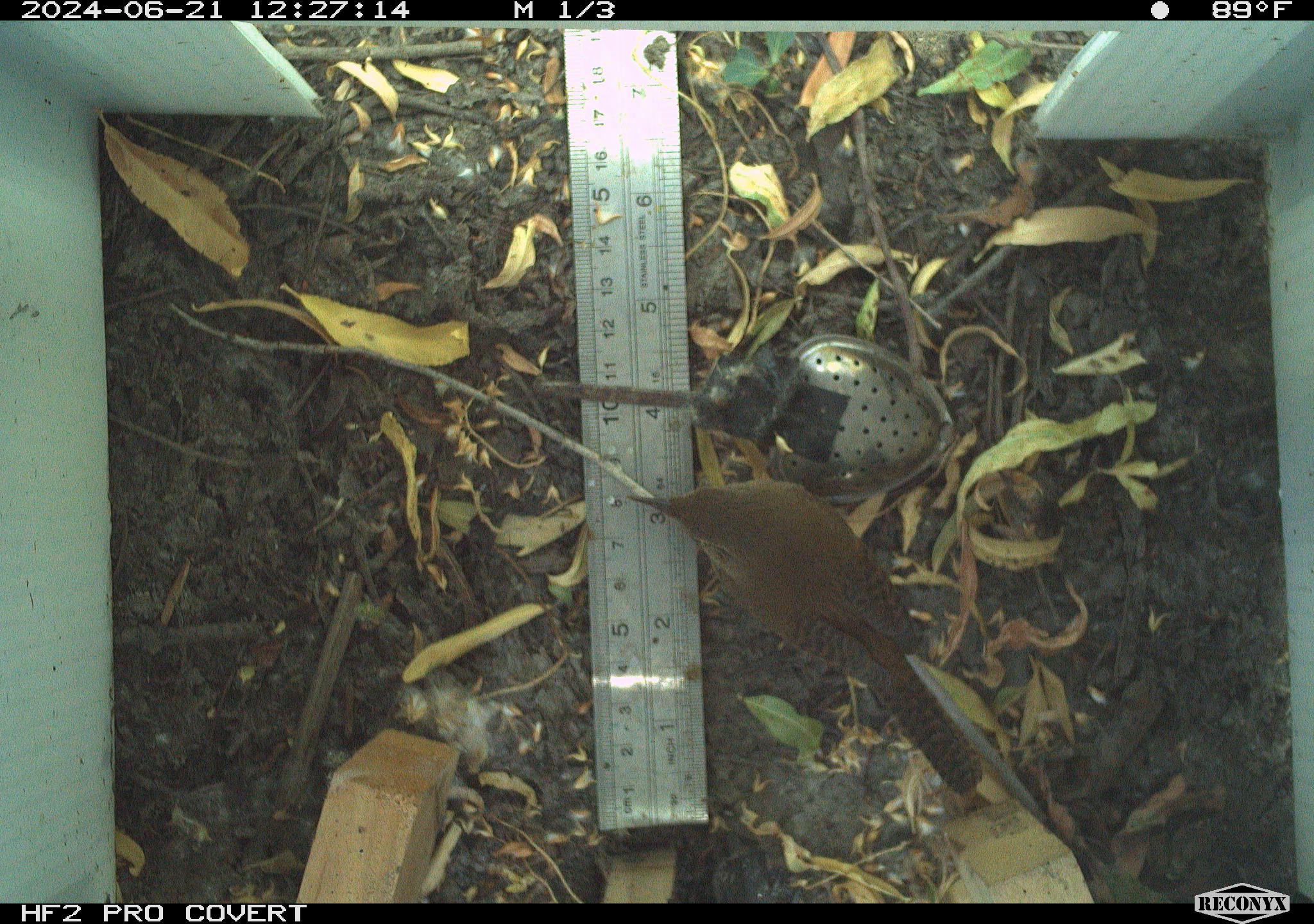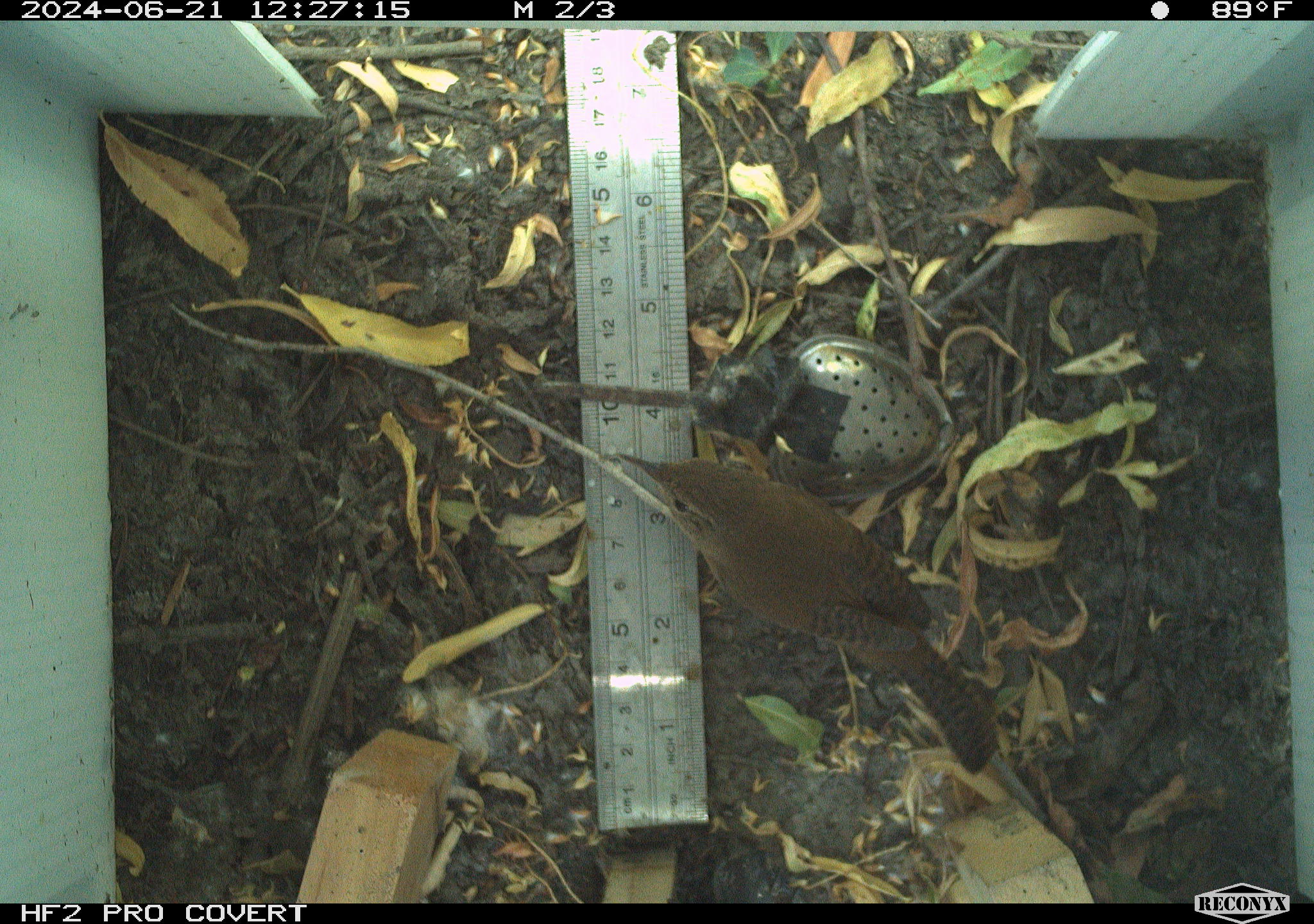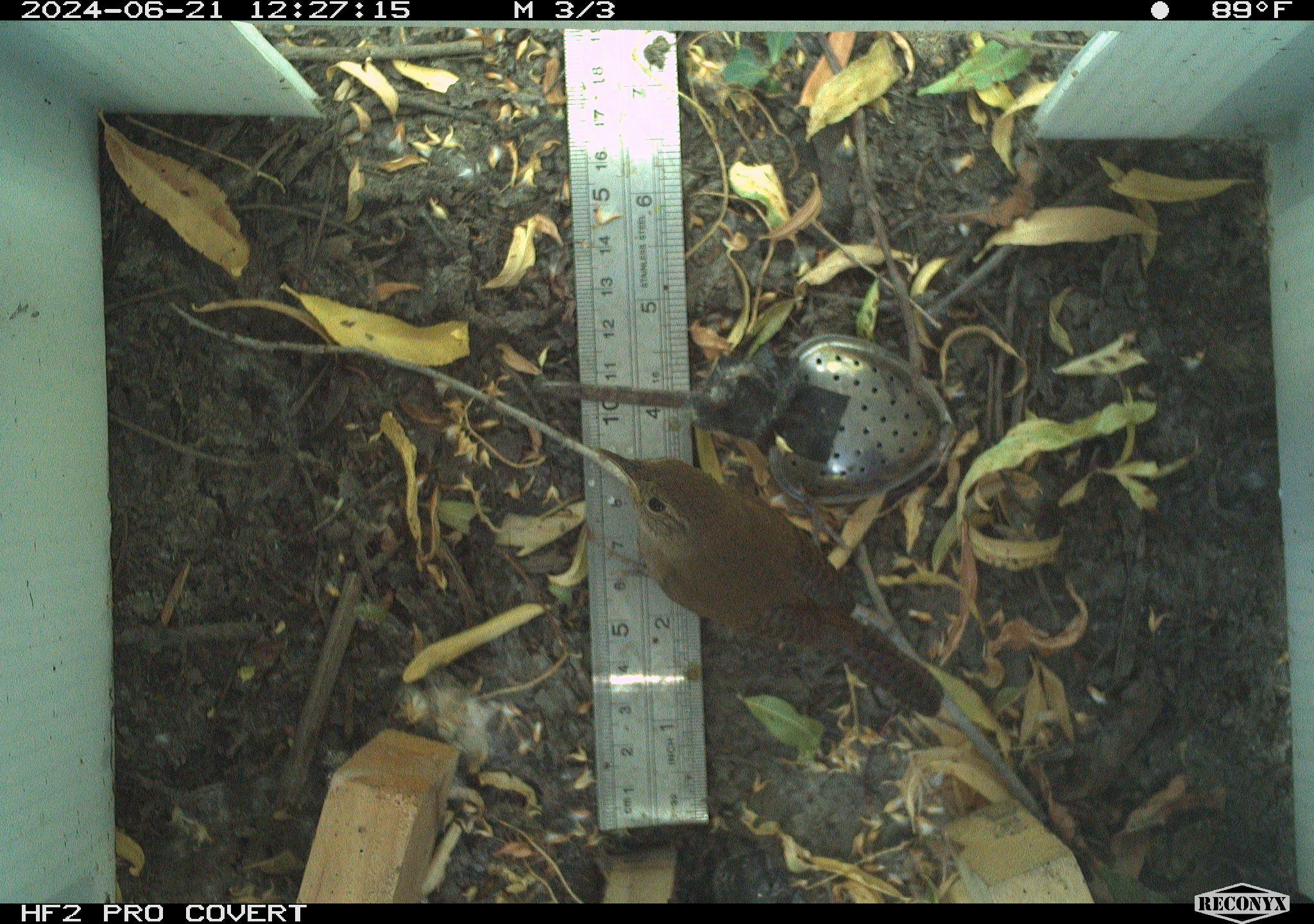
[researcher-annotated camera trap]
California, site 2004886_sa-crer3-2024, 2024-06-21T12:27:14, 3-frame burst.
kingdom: Animalia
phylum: Chordata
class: Aves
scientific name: Aves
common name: bird